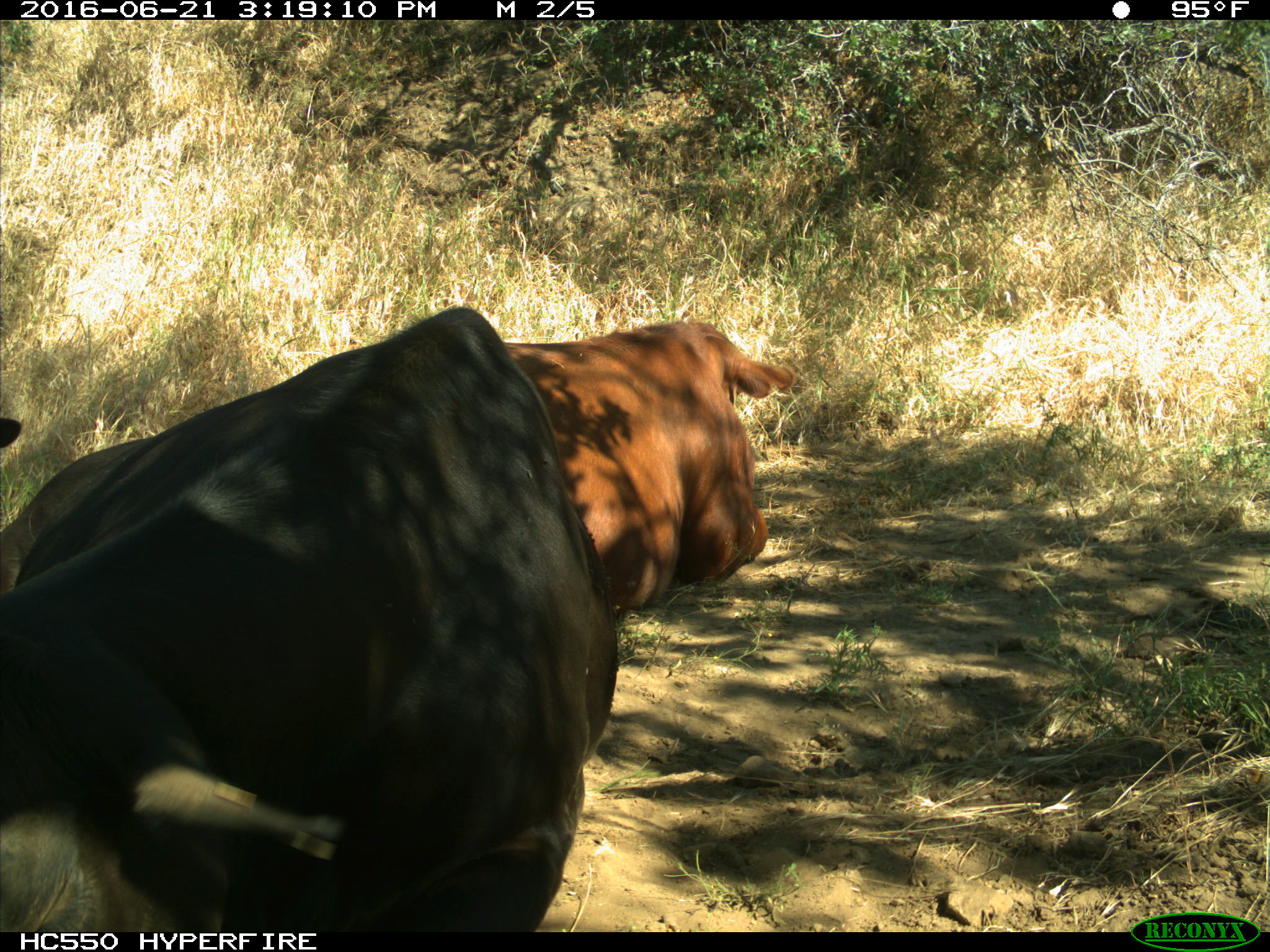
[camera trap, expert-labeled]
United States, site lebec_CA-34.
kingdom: Animalia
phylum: Chordata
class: Mammalia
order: Artiodactyla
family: Bovidae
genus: Bos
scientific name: Bos taurus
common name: domestic cow